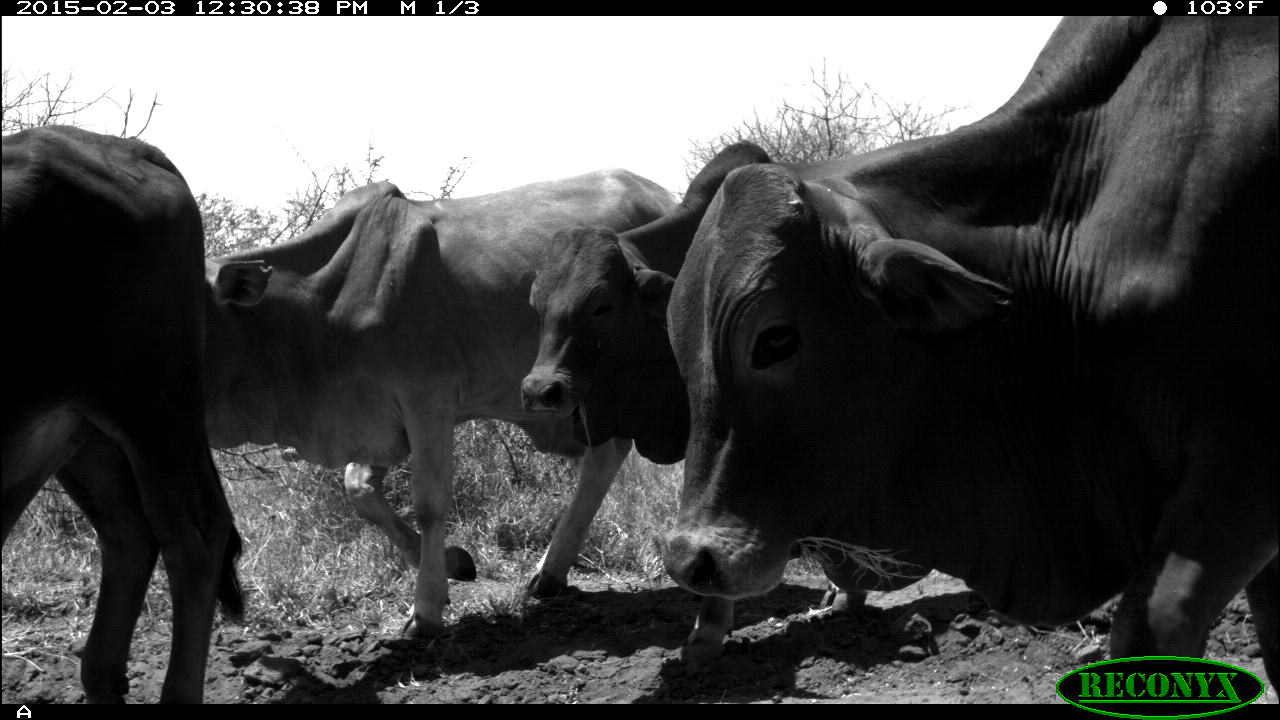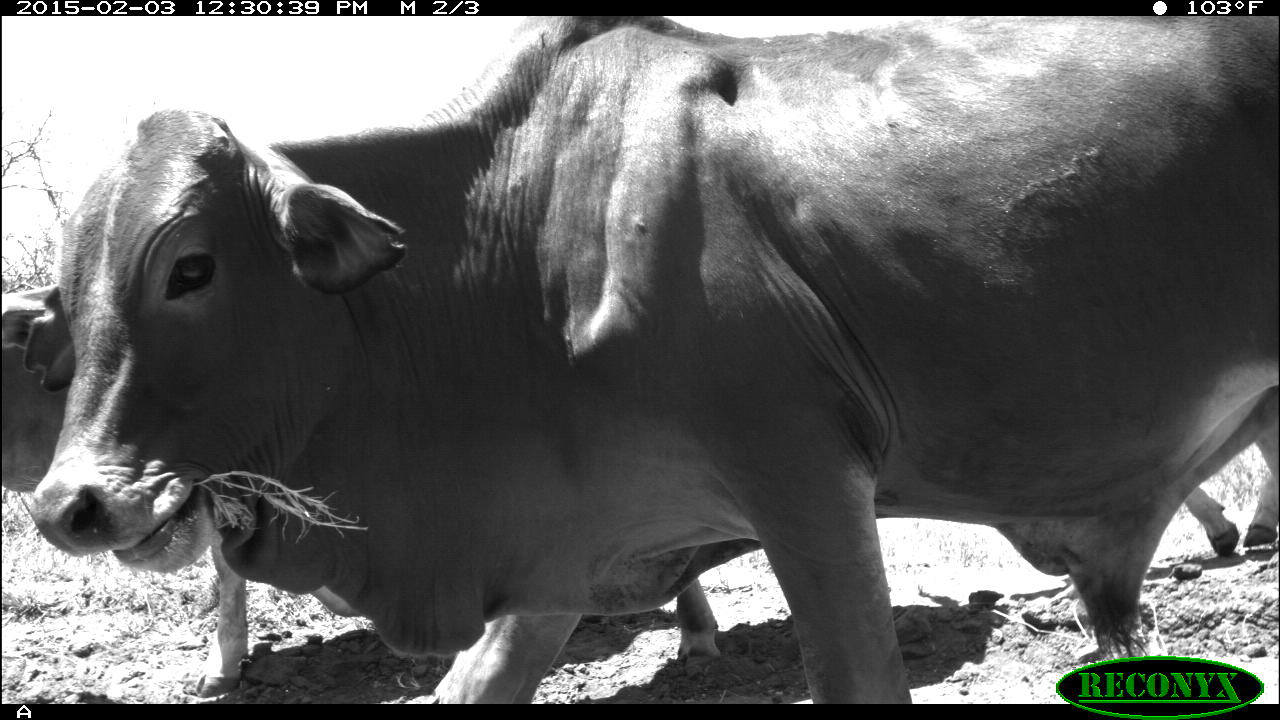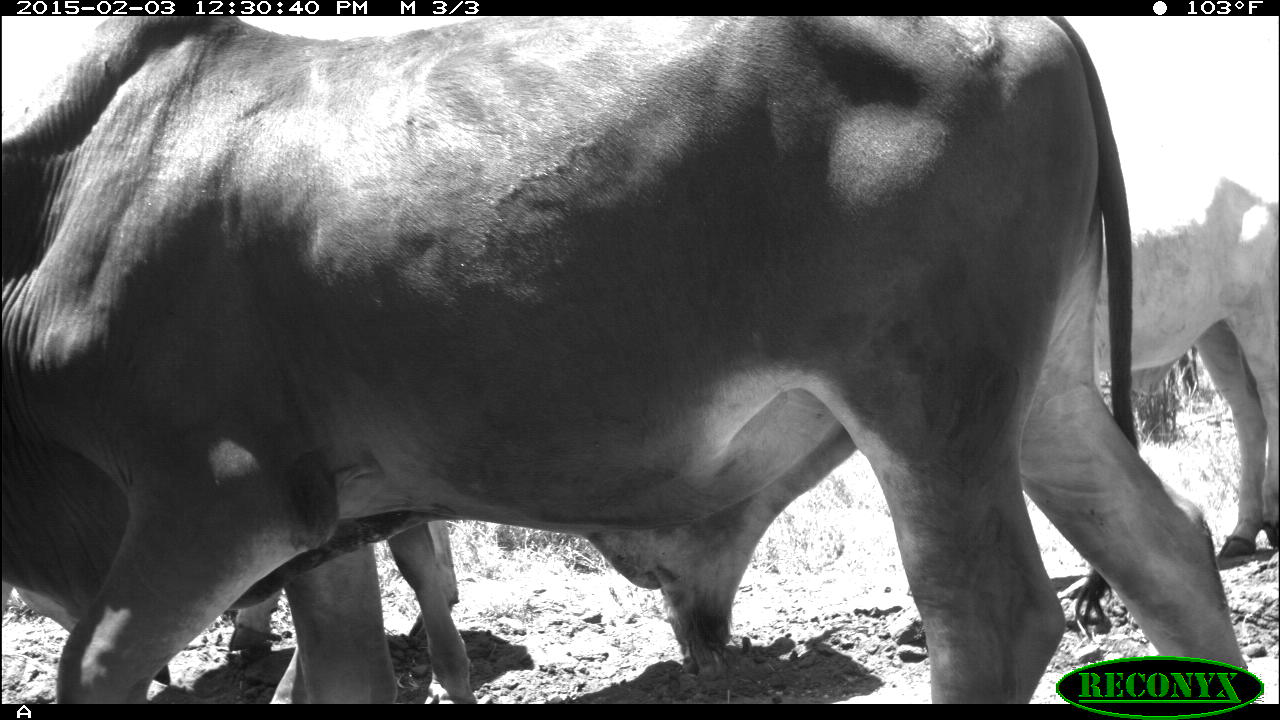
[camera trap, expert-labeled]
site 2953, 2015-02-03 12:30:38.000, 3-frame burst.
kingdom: Animalia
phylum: Chordata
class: Mammalia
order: Artiodactyla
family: Bovidae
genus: Bos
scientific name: Bos taurus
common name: domestic cattle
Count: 4.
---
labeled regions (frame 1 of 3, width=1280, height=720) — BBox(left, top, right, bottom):
bos taurus: BBox(666, 16, 1278, 705); BBox(201, 167, 683, 640); BBox(2, 124, 242, 703); BBox(518, 139, 772, 461)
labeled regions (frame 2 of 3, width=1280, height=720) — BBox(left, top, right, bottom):
bos taurus: BBox(31, 15, 1277, 704); BBox(0, 287, 717, 684); BBox(1186, 425, 1272, 557)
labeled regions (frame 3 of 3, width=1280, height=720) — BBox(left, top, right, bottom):
bos taurus: BBox(0, 10, 1252, 697); BBox(1094, 144, 1275, 565); BBox(2, 523, 458, 671)